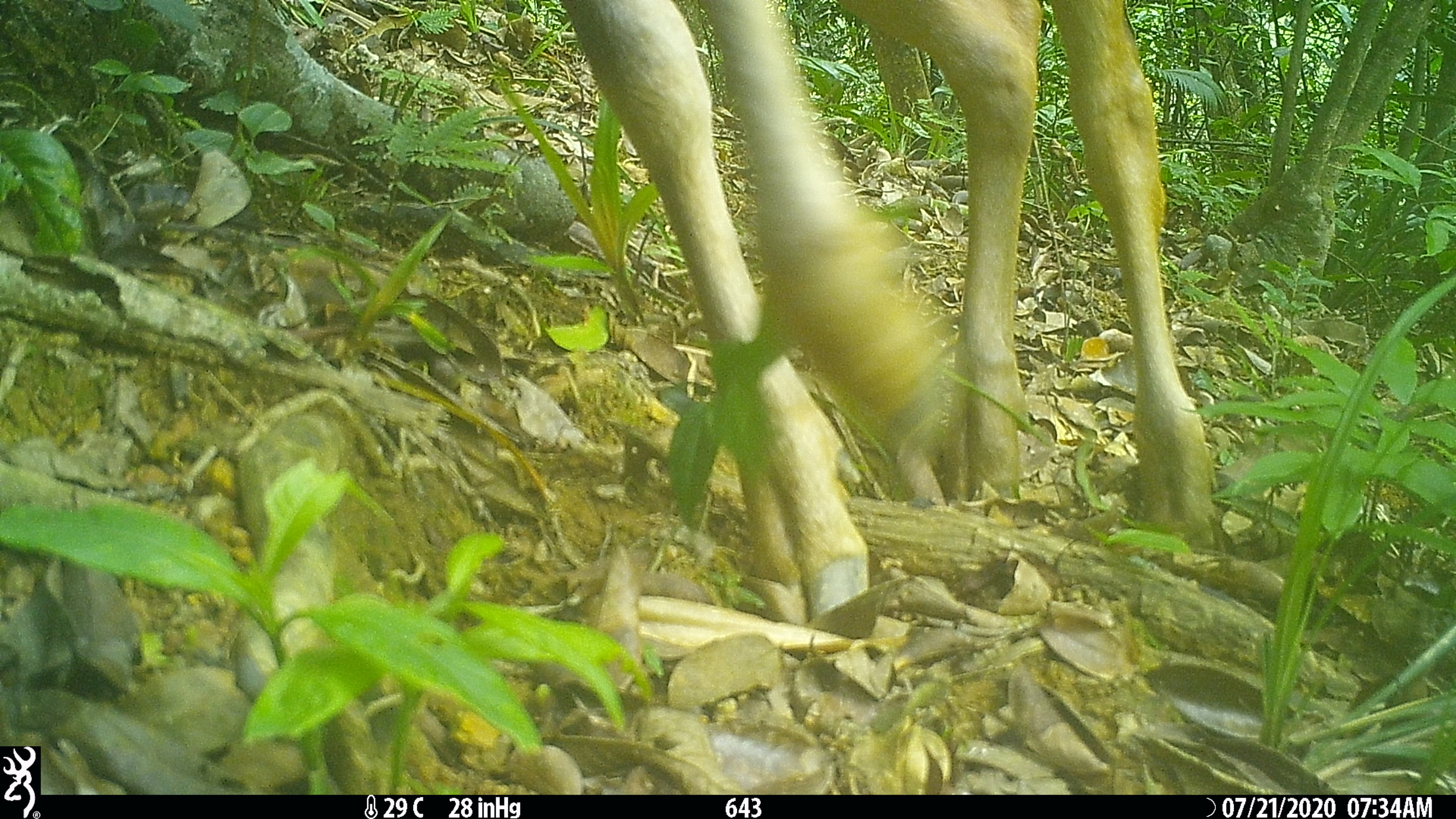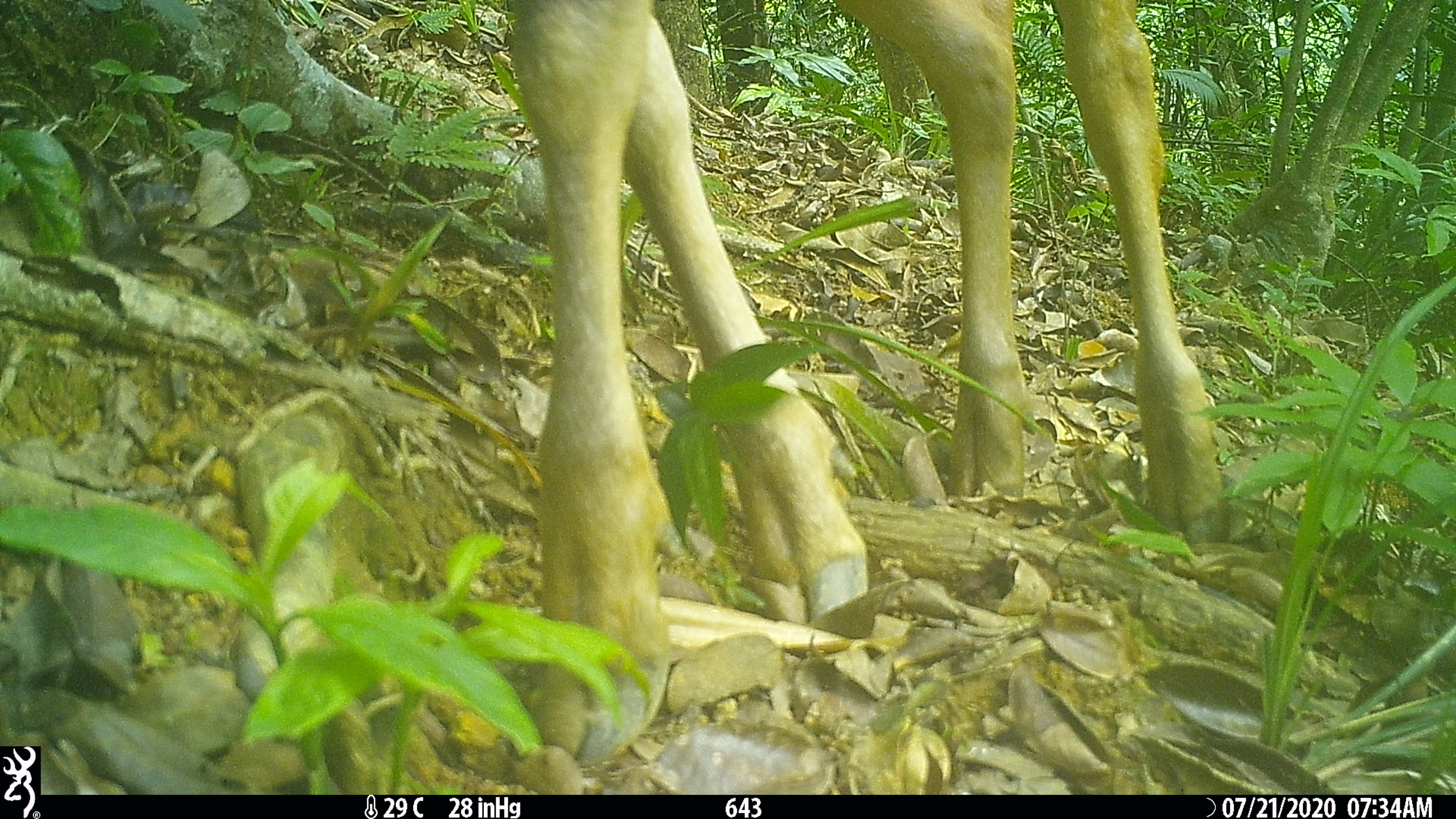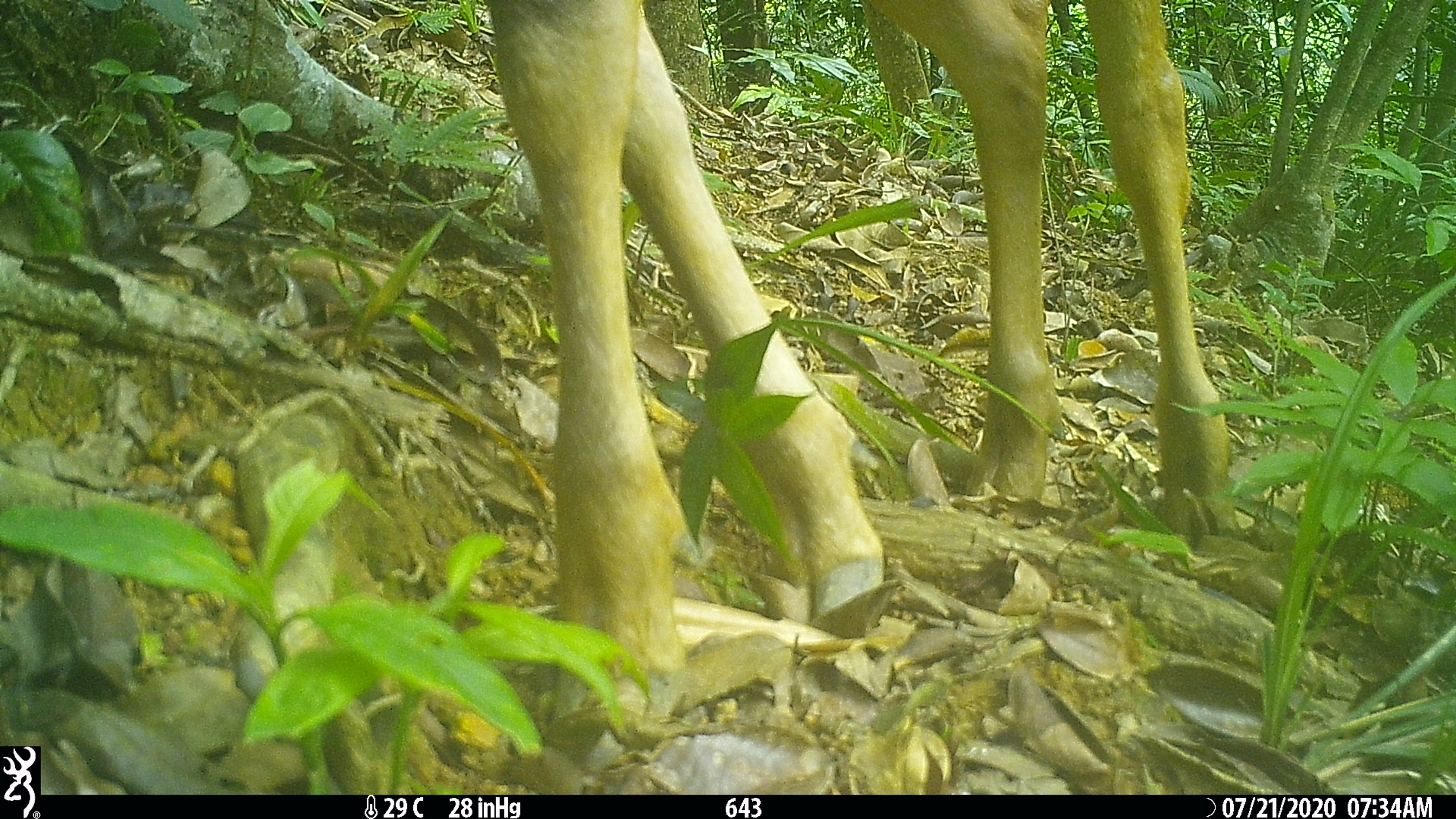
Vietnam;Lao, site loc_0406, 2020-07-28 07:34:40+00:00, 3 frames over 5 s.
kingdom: Animalia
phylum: Chordata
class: Mammalia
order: Artiodactyla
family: Cervidae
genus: Rusa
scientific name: Rusa unicolor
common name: sambar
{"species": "sambar (Rusa unicolor)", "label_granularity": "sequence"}